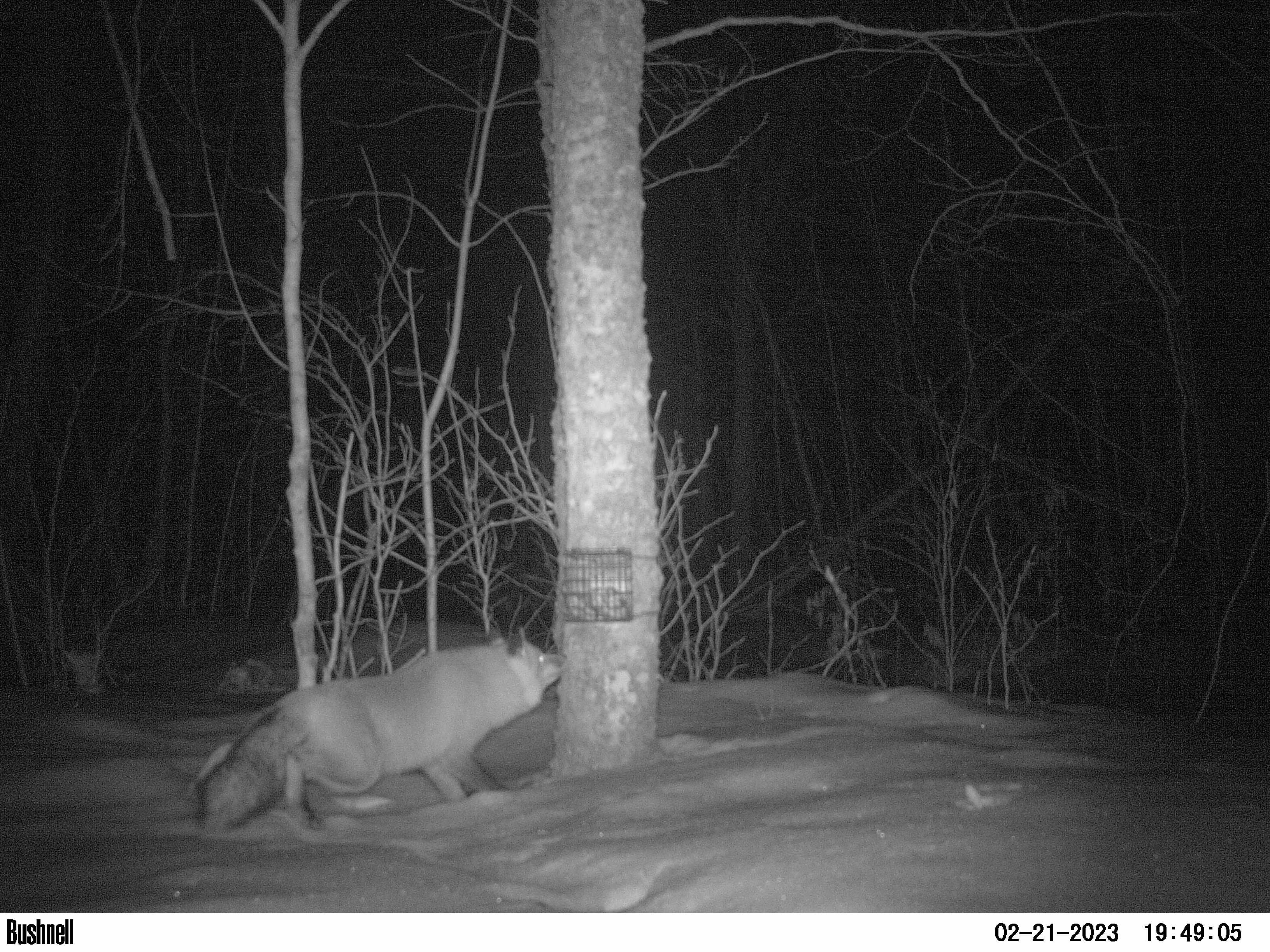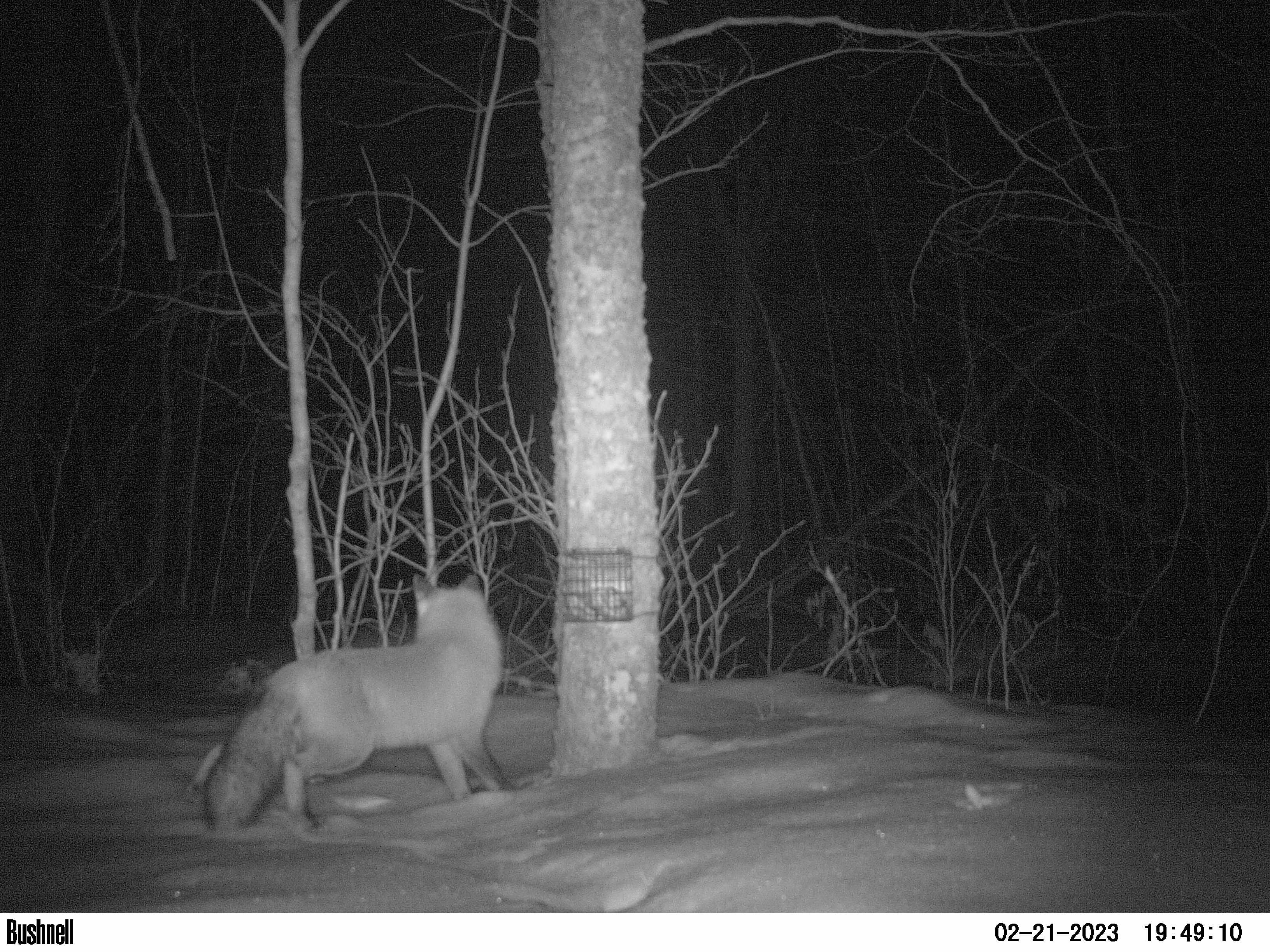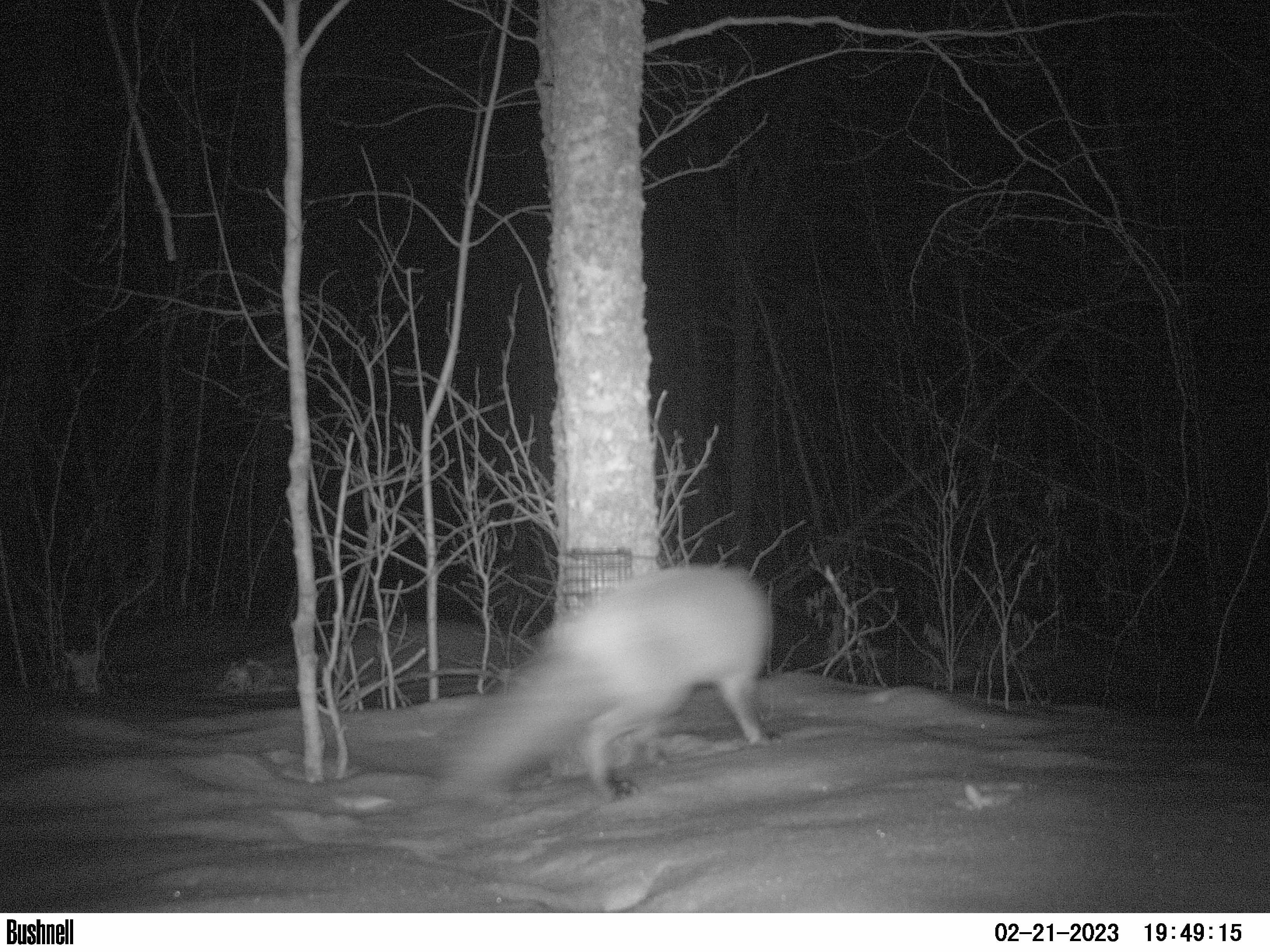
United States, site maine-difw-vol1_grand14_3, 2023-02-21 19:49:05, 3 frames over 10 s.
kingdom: Animalia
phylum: Chordata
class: Mammalia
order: Carnivora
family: Canidae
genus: Vulpes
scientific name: Vulpes vulpes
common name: red fox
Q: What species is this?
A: Red fox (Vulpes vulpes).